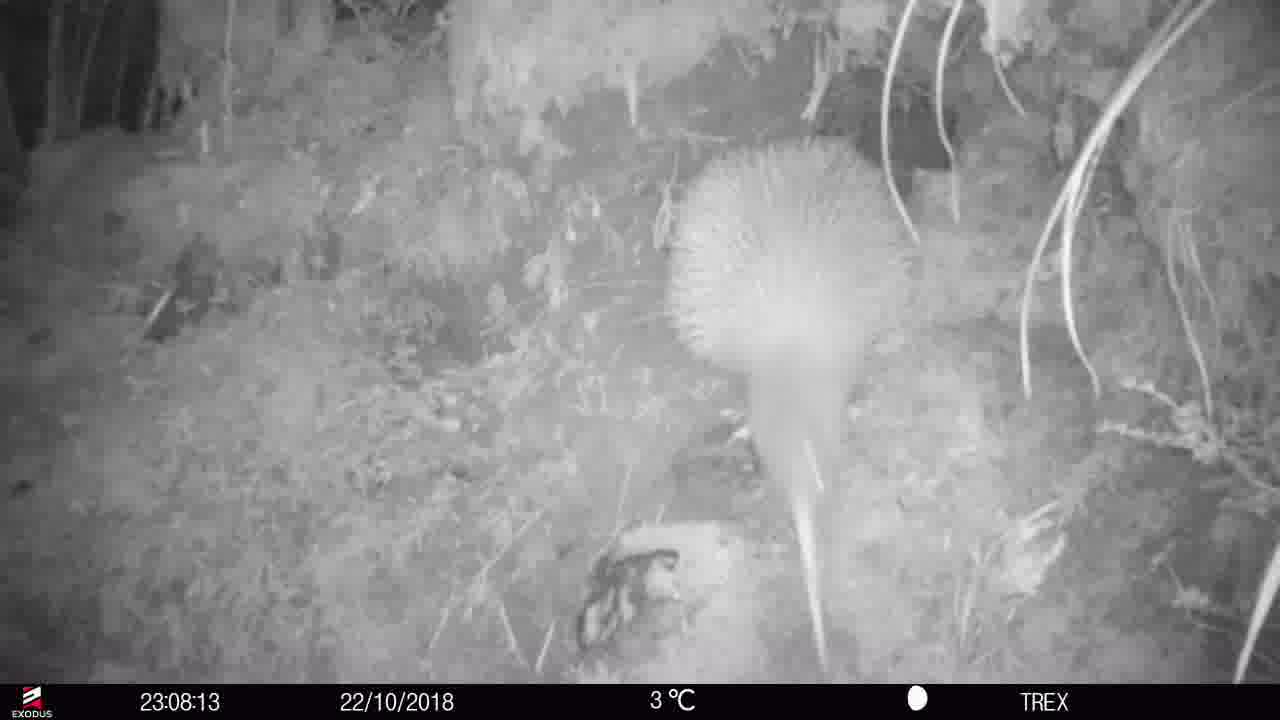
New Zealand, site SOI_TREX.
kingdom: Animalia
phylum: Chordata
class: Aves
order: Apterygiformes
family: Apterygidae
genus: Apteryx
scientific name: Apteryx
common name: kiwi